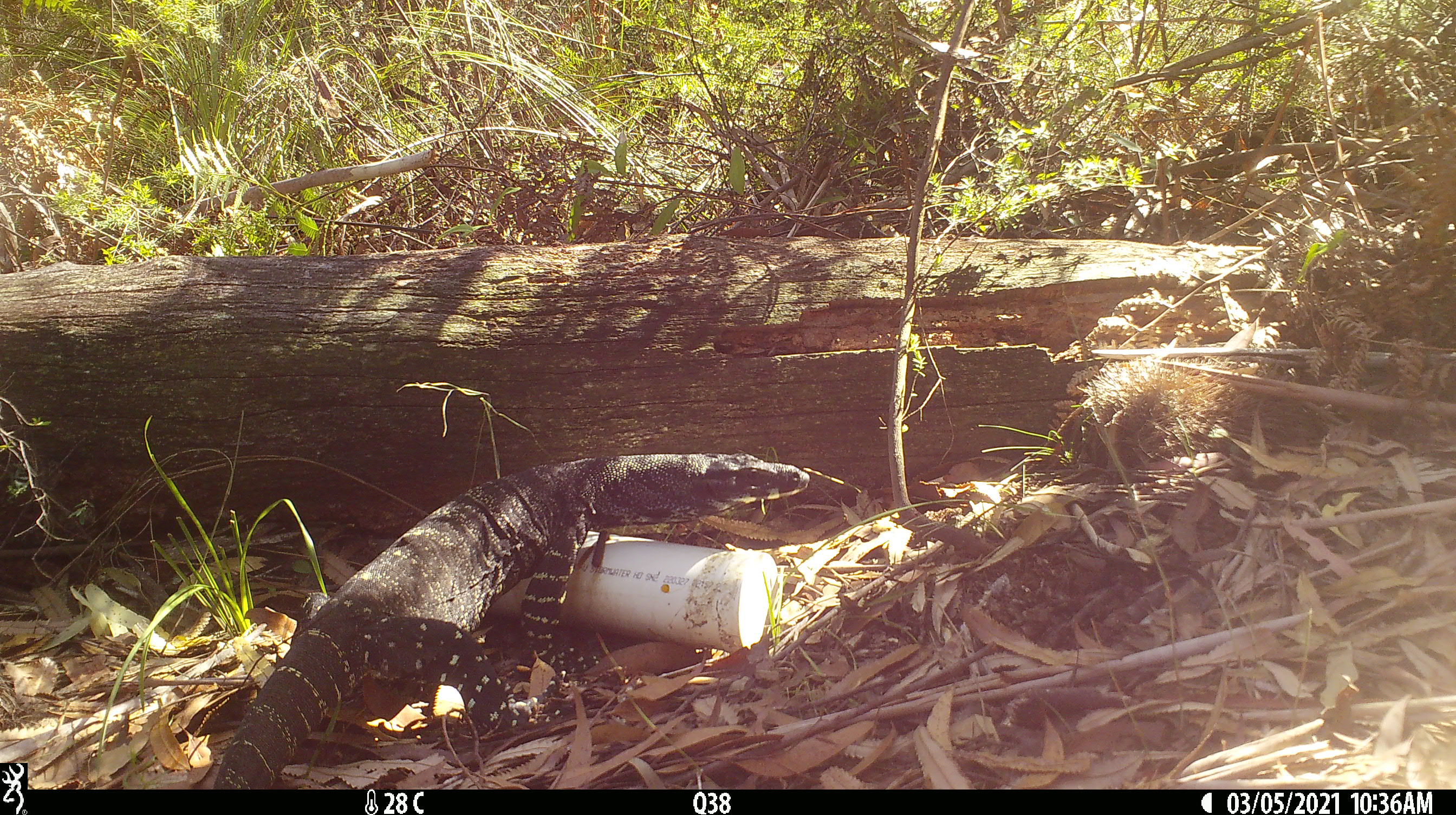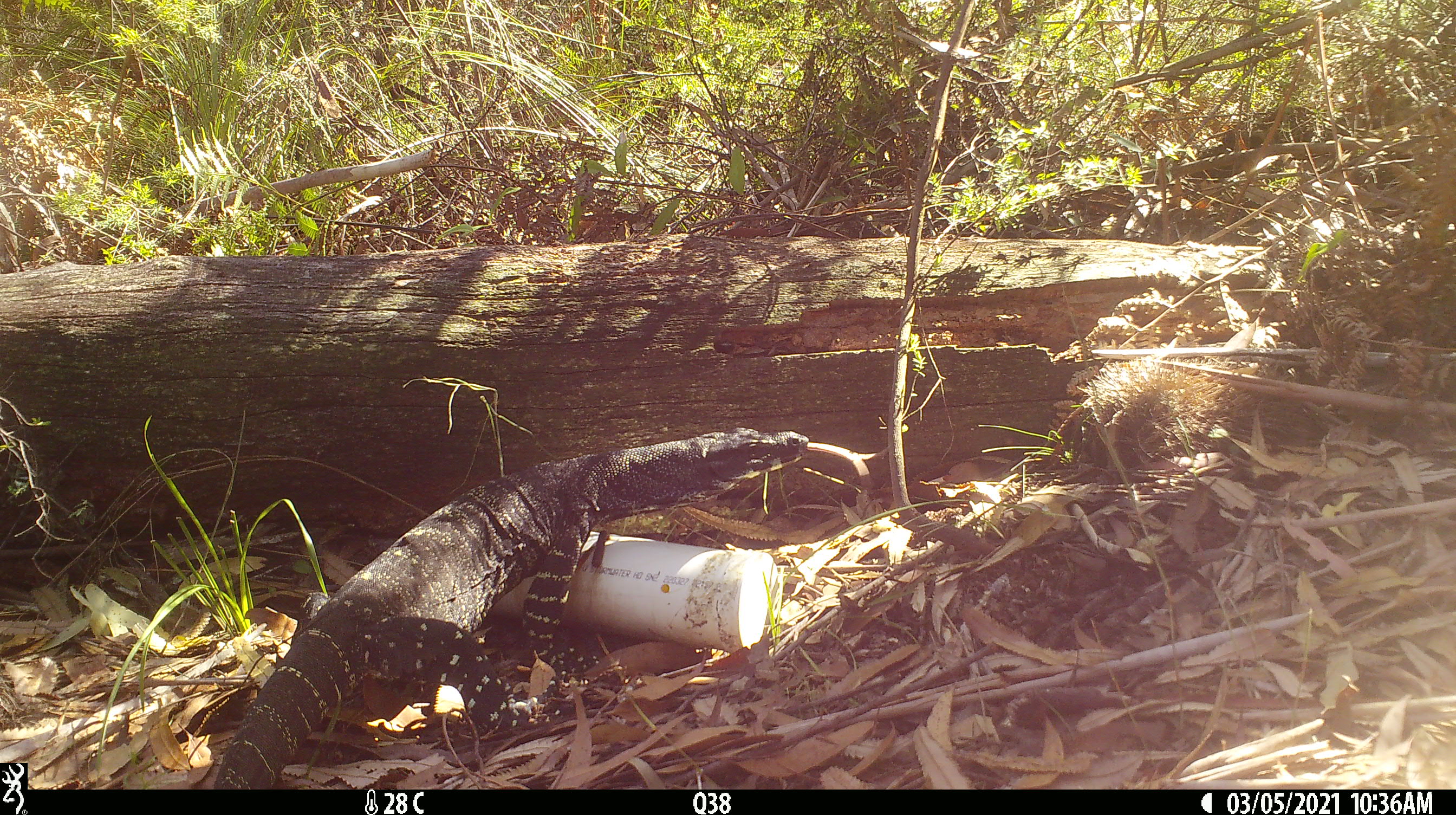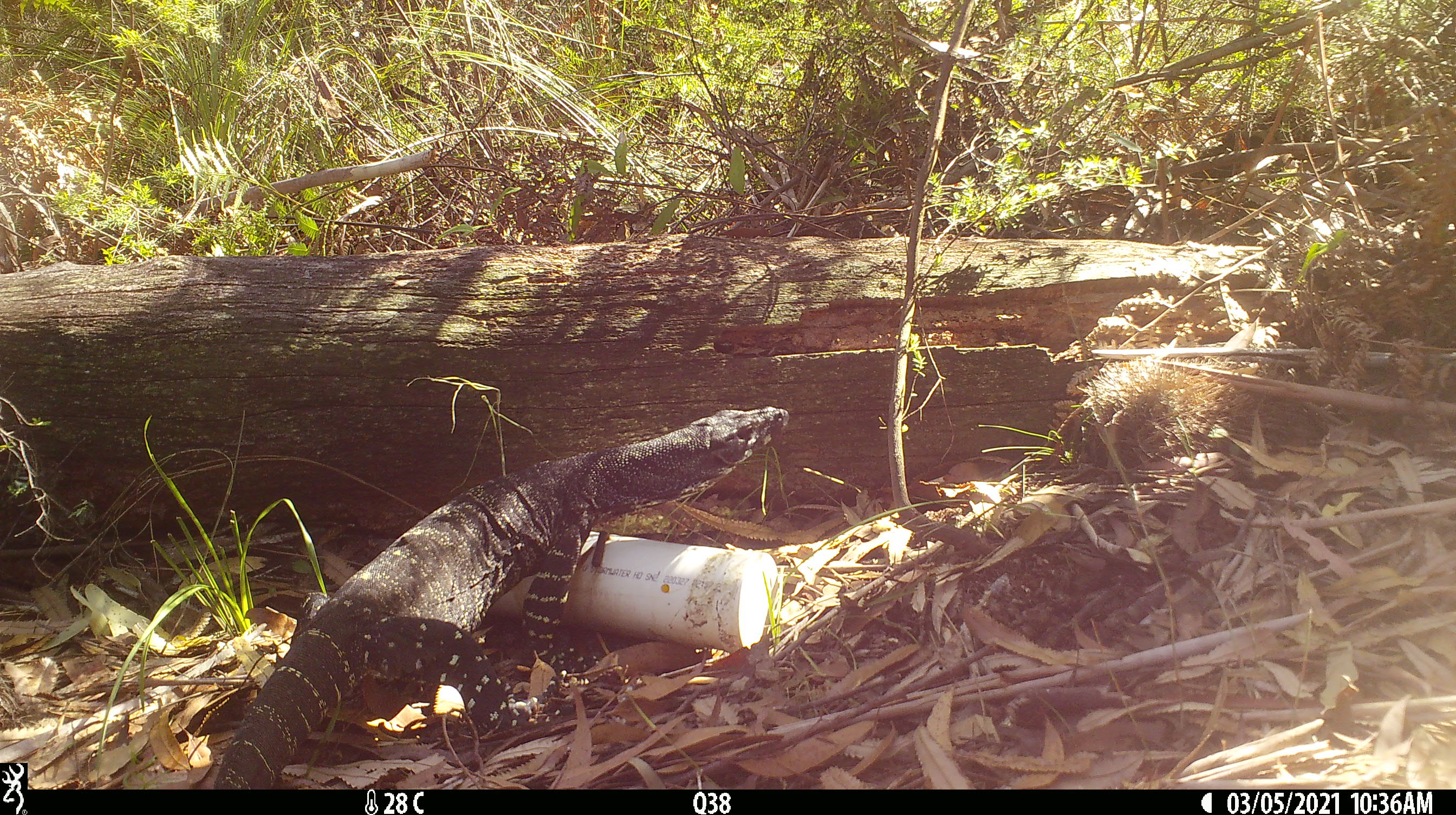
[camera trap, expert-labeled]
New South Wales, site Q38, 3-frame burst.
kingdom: Animalia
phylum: Chordata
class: Reptilia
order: Squamata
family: Varanidae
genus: Varanus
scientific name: Varanus varius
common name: lace monitor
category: goanna